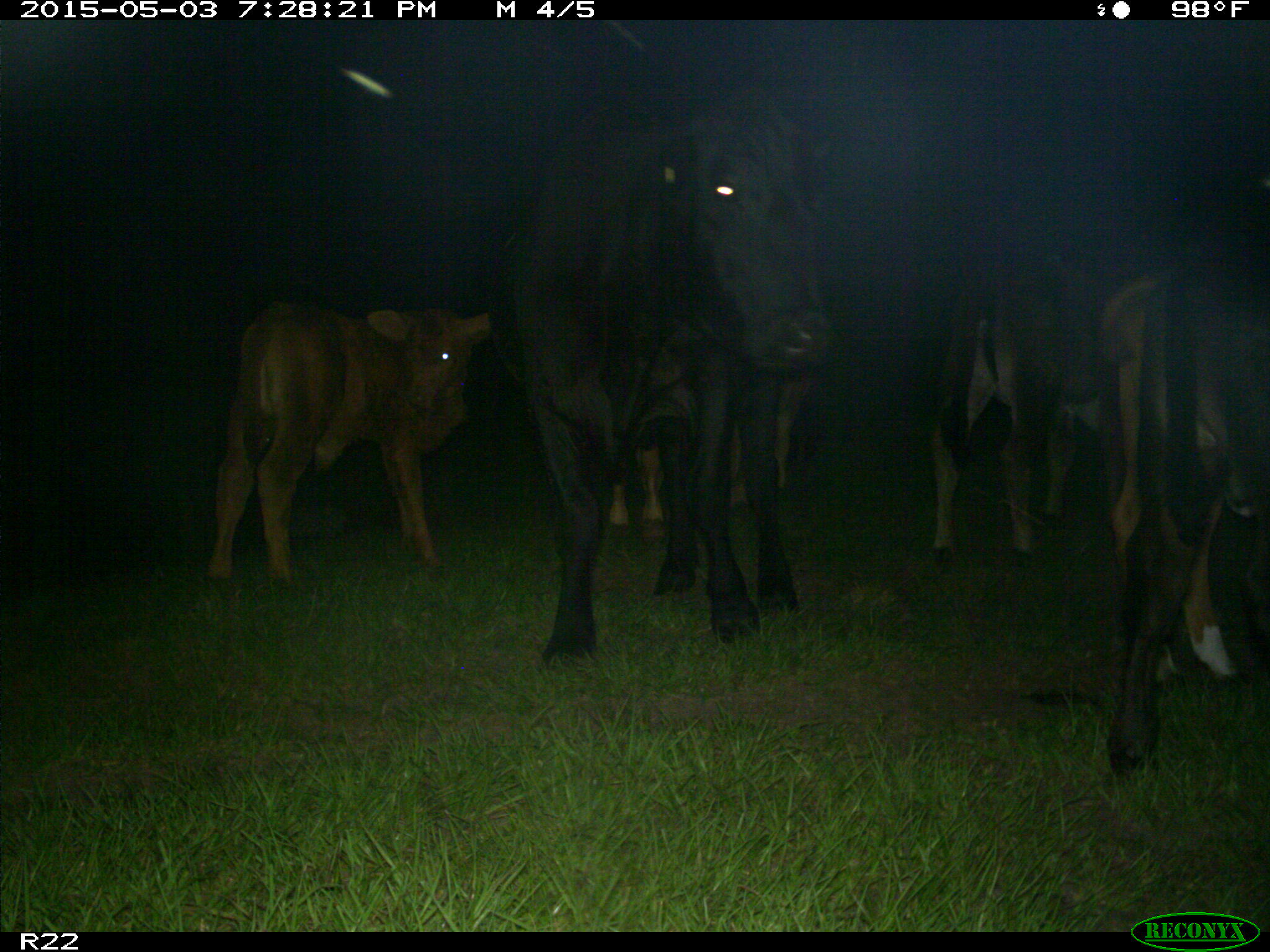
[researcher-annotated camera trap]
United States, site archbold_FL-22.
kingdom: Animalia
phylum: Chordata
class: Mammalia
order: Artiodactyla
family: Bovidae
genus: Bos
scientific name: Bos taurus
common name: domestic cow